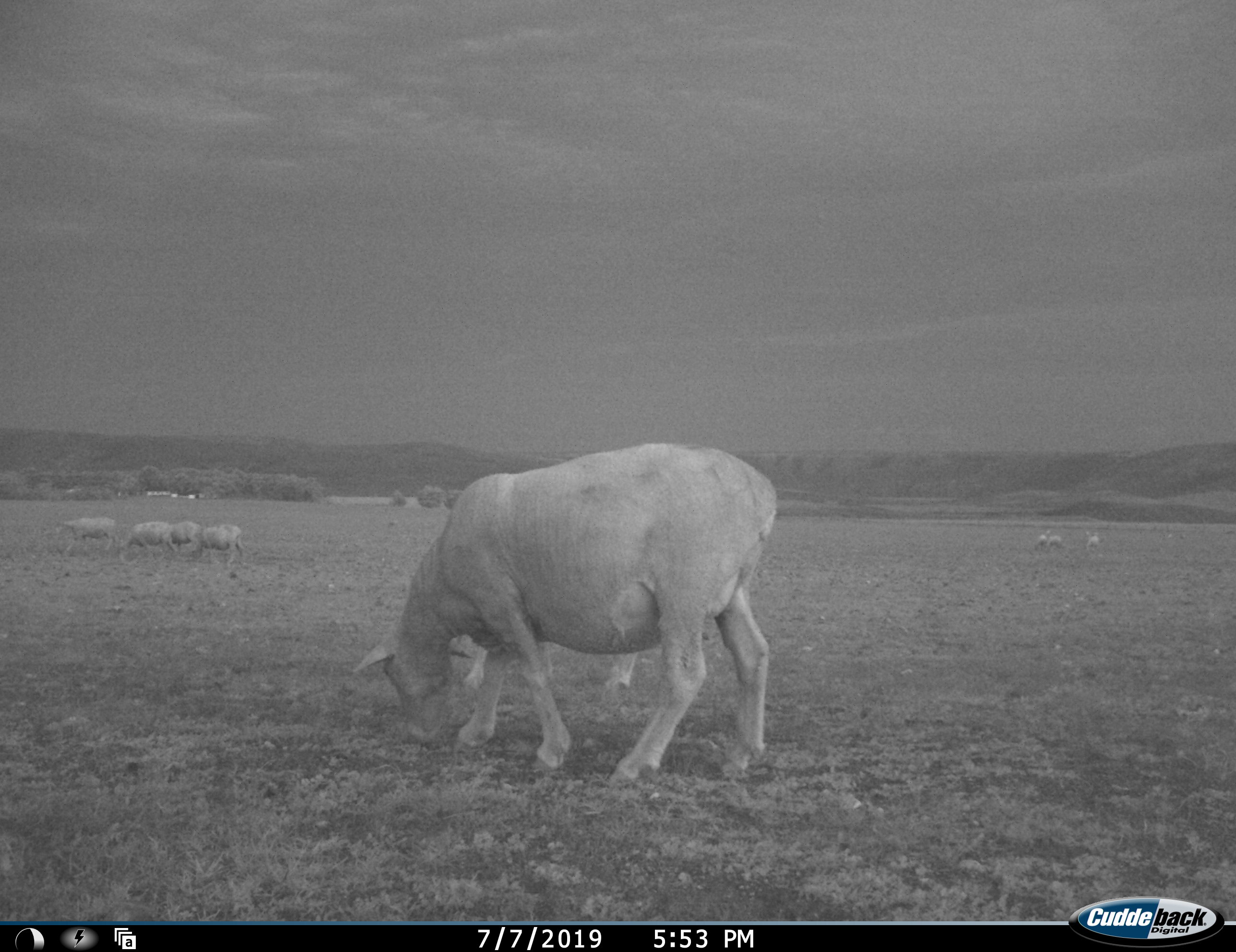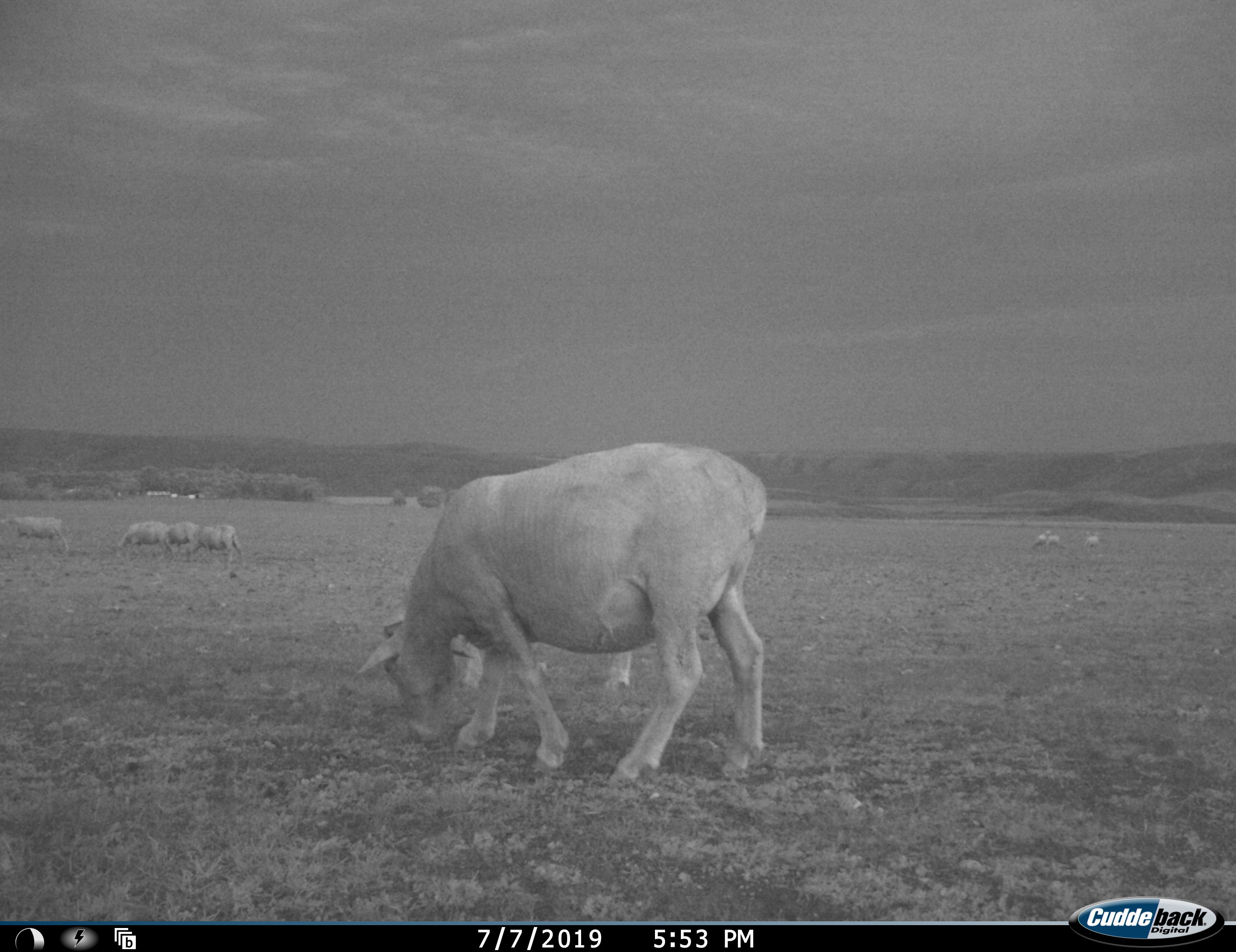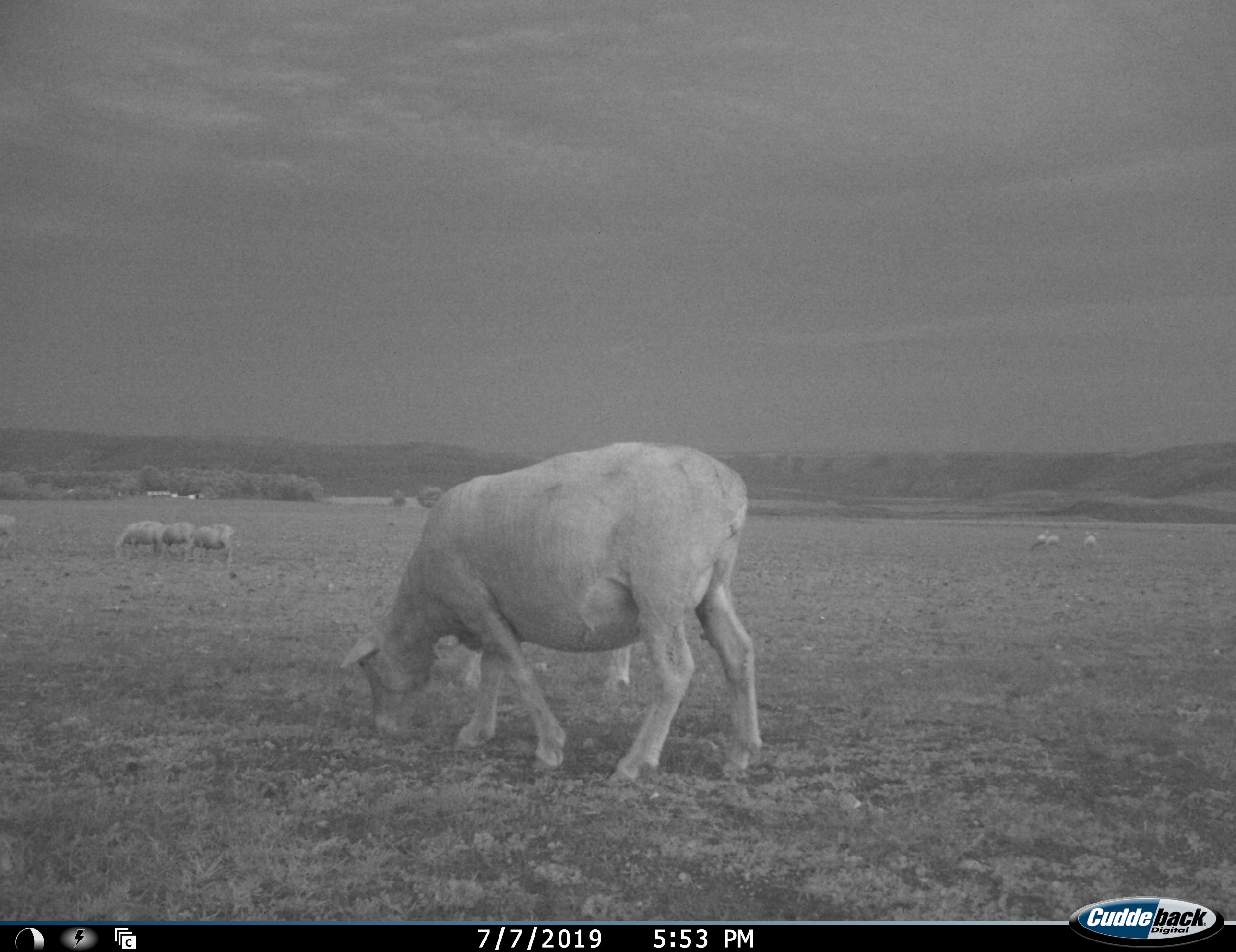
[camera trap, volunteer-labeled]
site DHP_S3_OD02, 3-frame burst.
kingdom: Animalia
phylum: Chordata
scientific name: Vertebrata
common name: domestic animal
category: domesticanimal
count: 10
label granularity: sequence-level